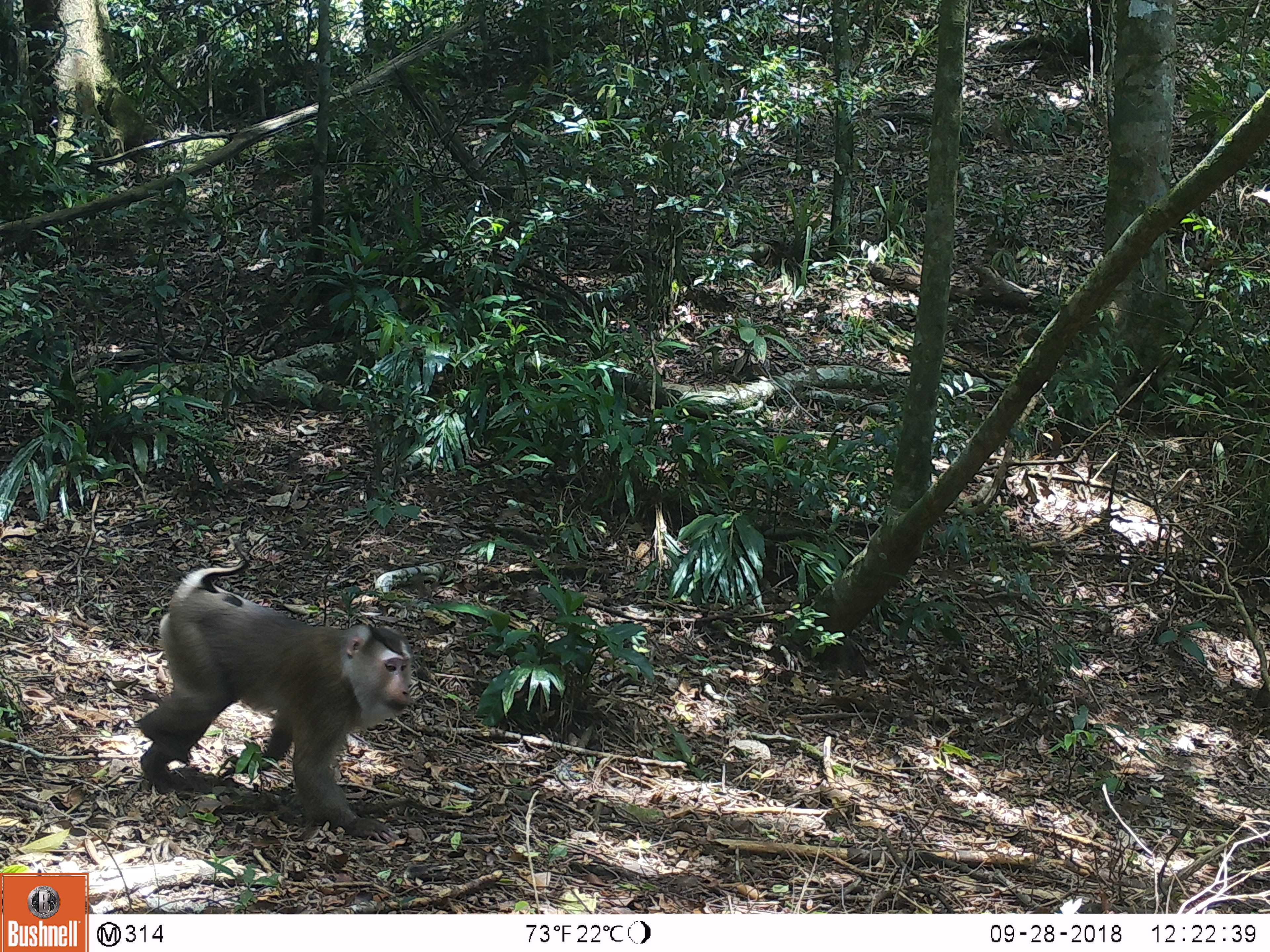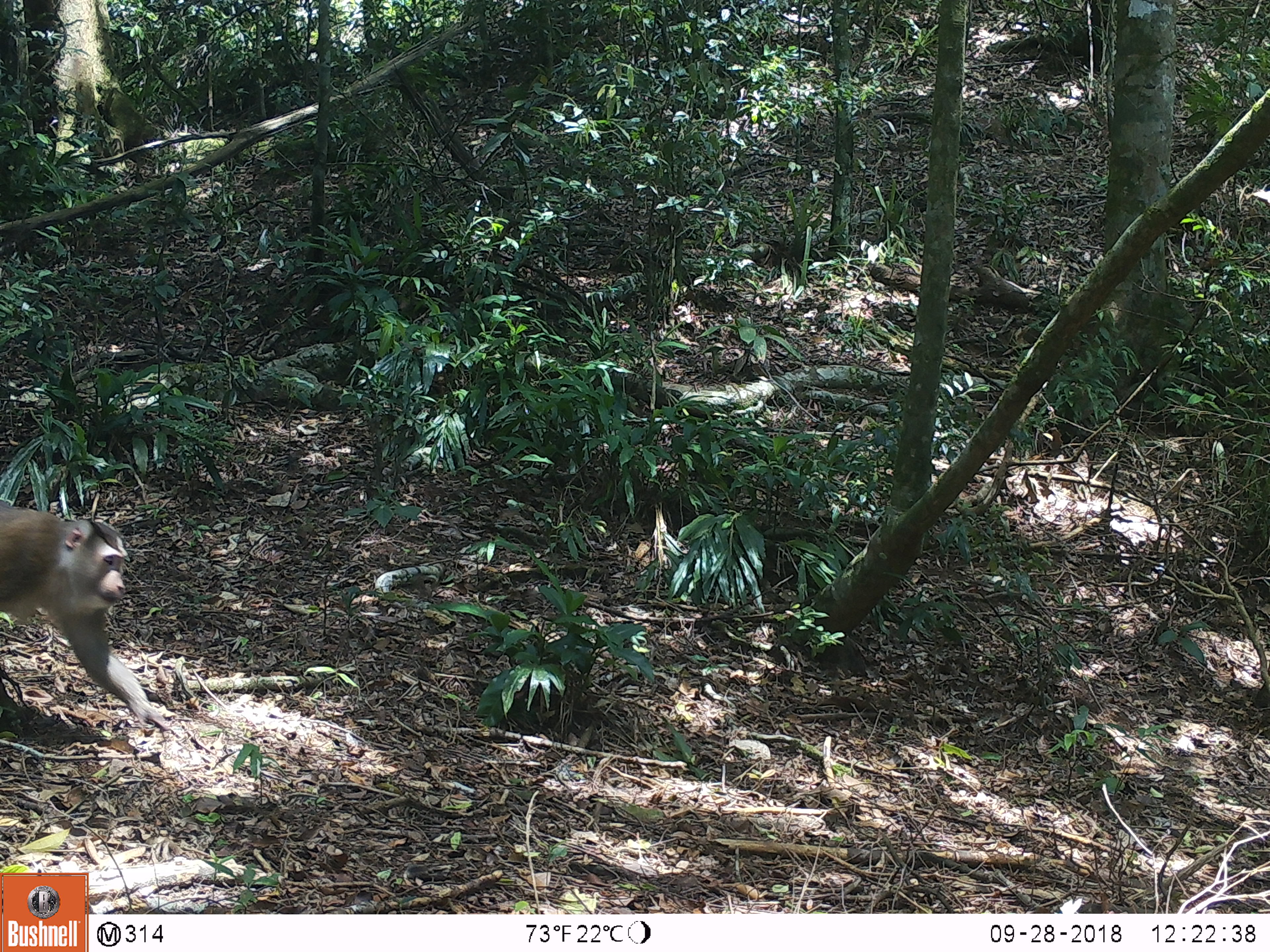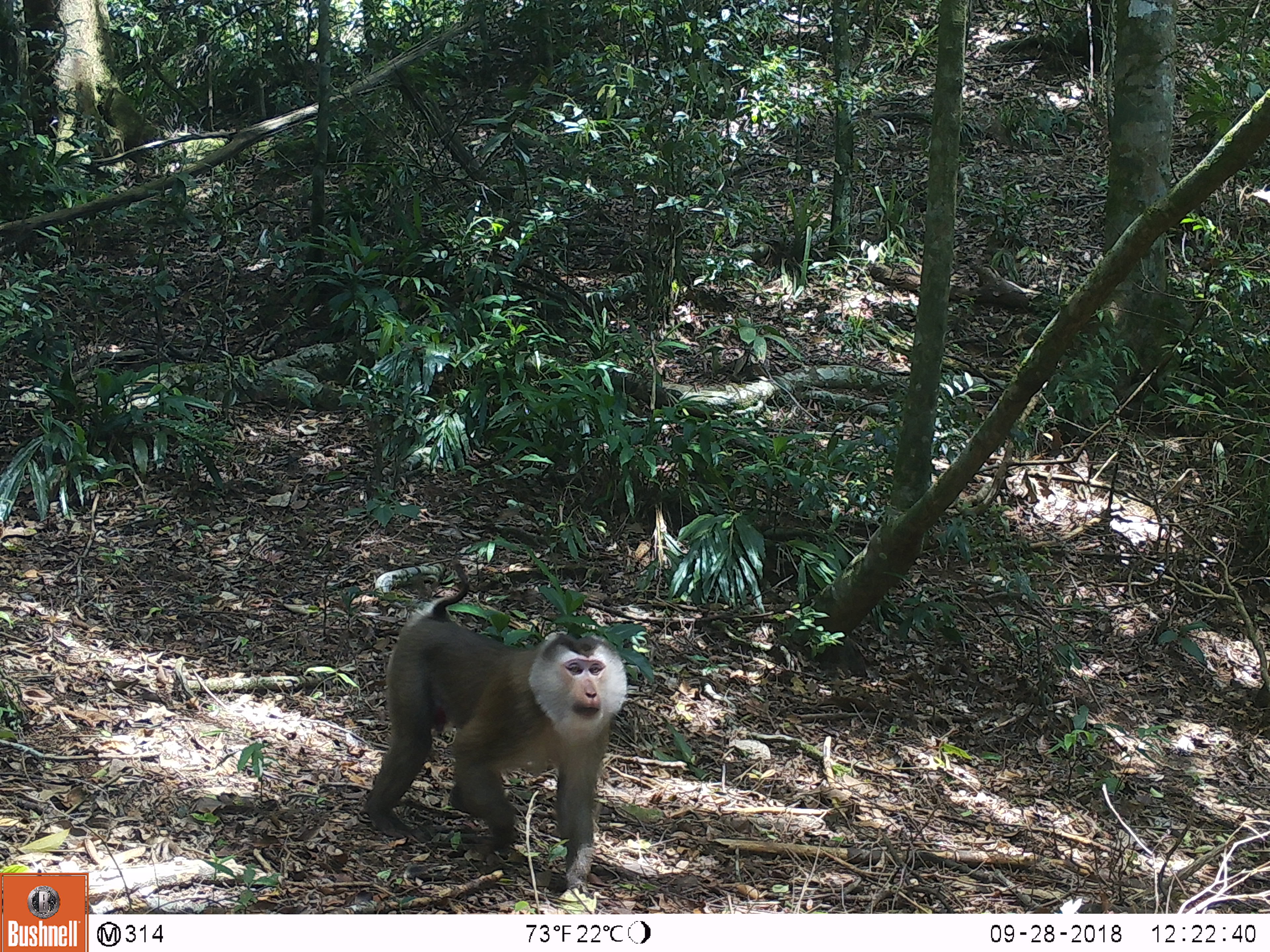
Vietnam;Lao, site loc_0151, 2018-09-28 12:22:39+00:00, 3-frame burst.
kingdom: Animalia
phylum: Chordata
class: Mammalia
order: Primates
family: Cercopithecidae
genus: Macaca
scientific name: Macaca nemestrina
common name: pig-tailed macaque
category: pig tailed macaque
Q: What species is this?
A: Pig tailed macaque (pig-tailed macaque) (Macaca nemestrina).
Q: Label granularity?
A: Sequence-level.